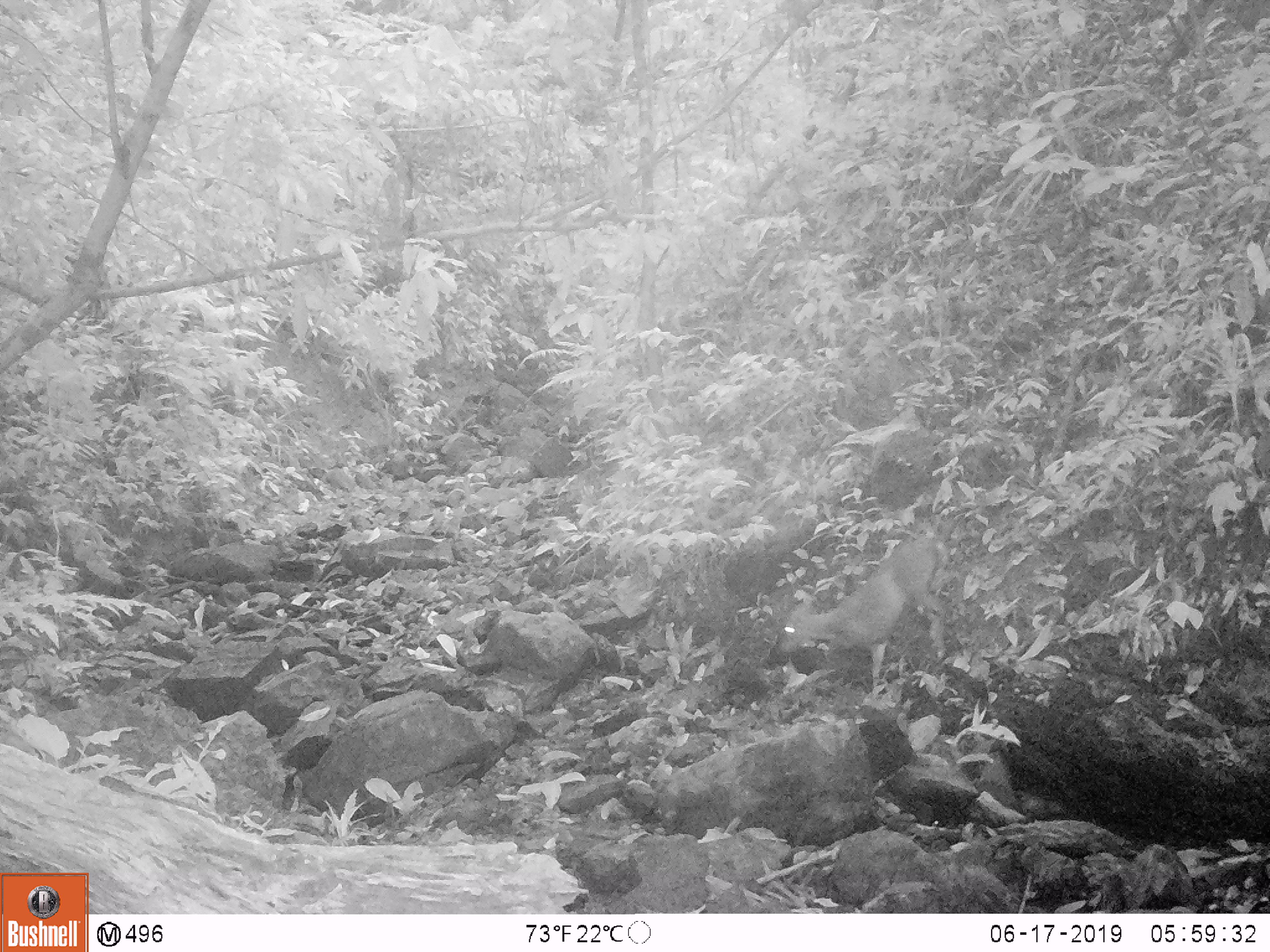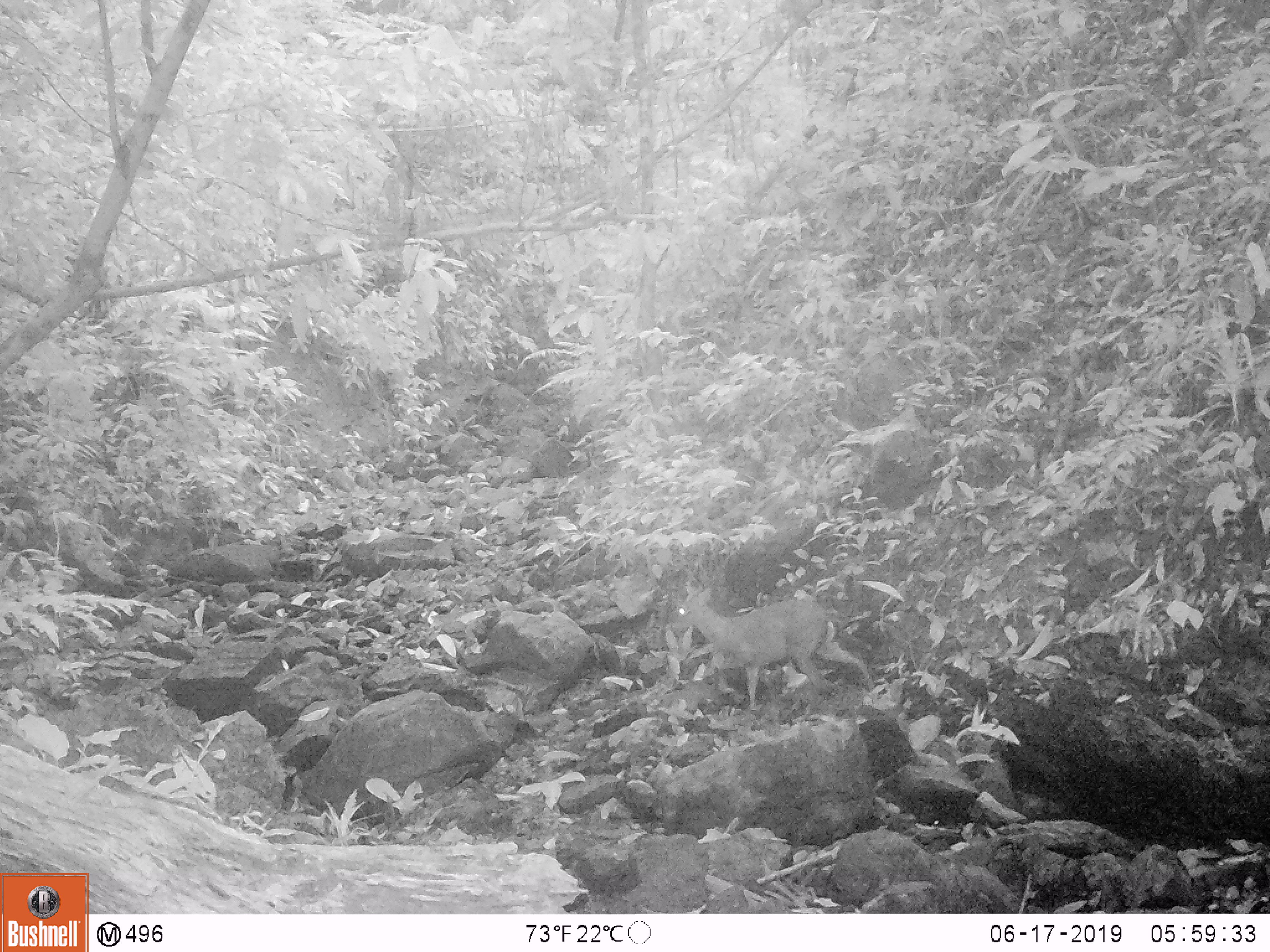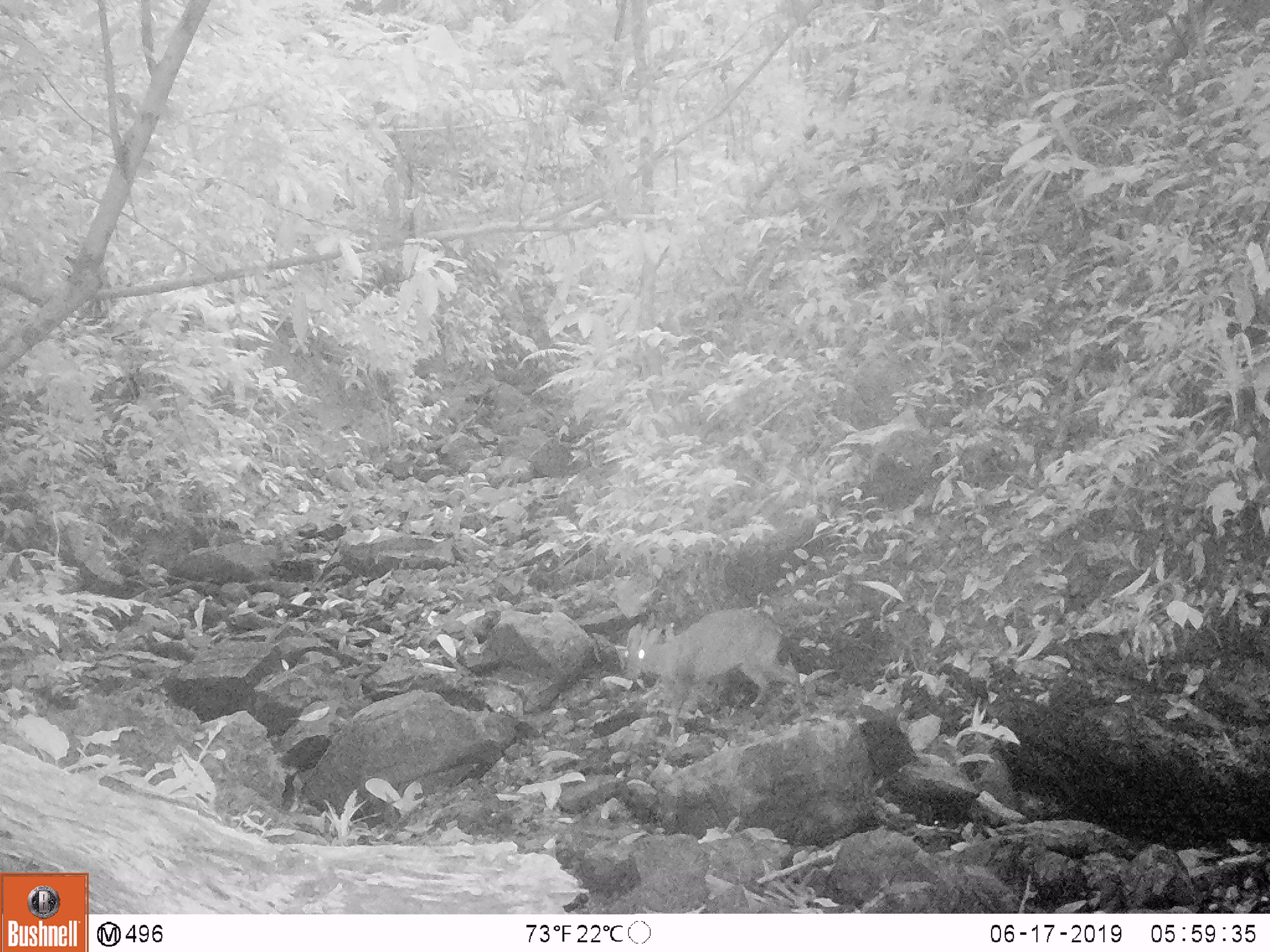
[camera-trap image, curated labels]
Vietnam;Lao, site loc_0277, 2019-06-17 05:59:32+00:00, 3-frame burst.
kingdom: Animalia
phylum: Chordata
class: Mammalia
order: Artiodactyla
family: Cervidae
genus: Muntiacus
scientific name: Muntiacus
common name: muntjacs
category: unidentified muntjac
Unidentified muntjac (muntjacs) (Muntiacus). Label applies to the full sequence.